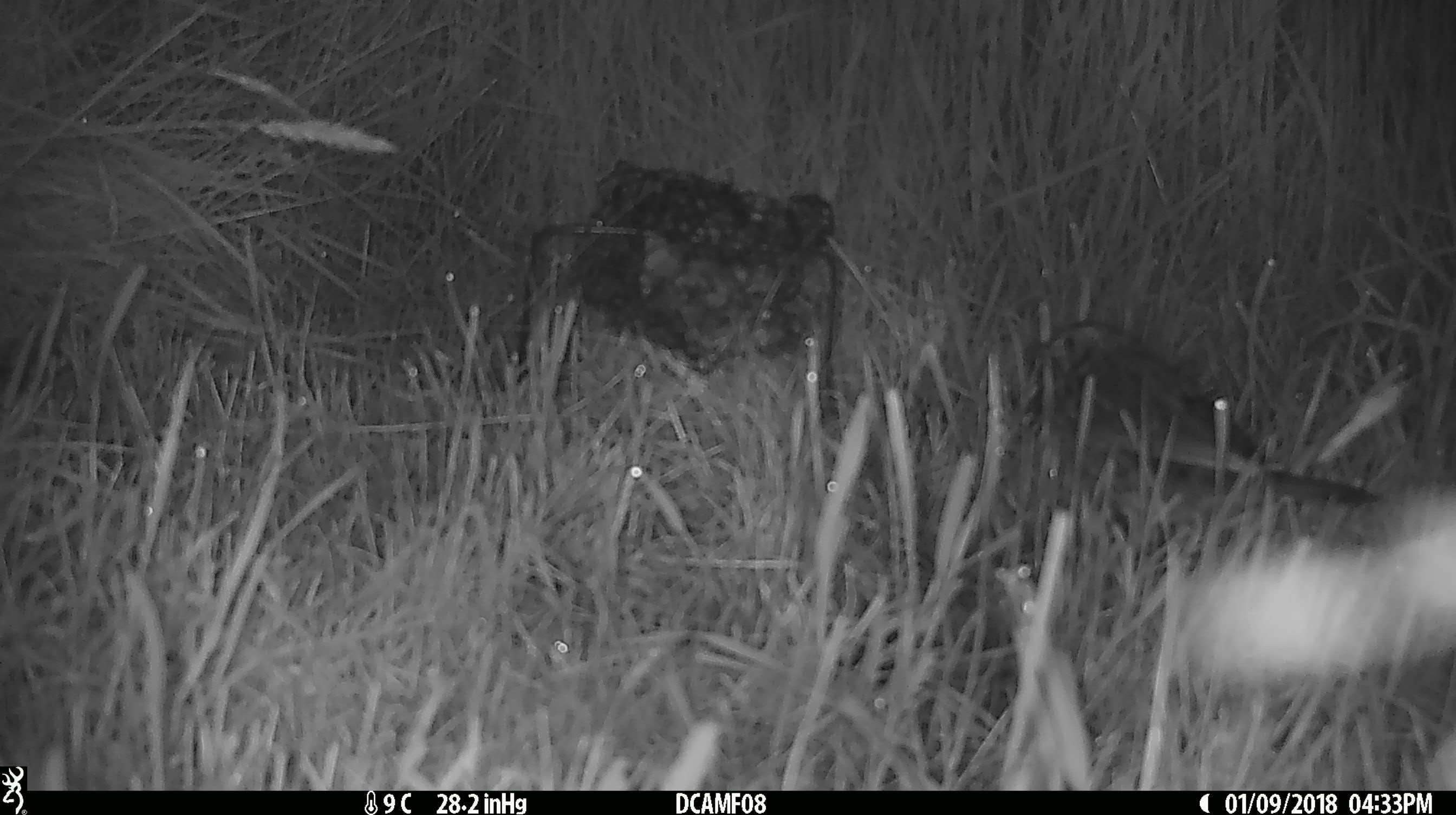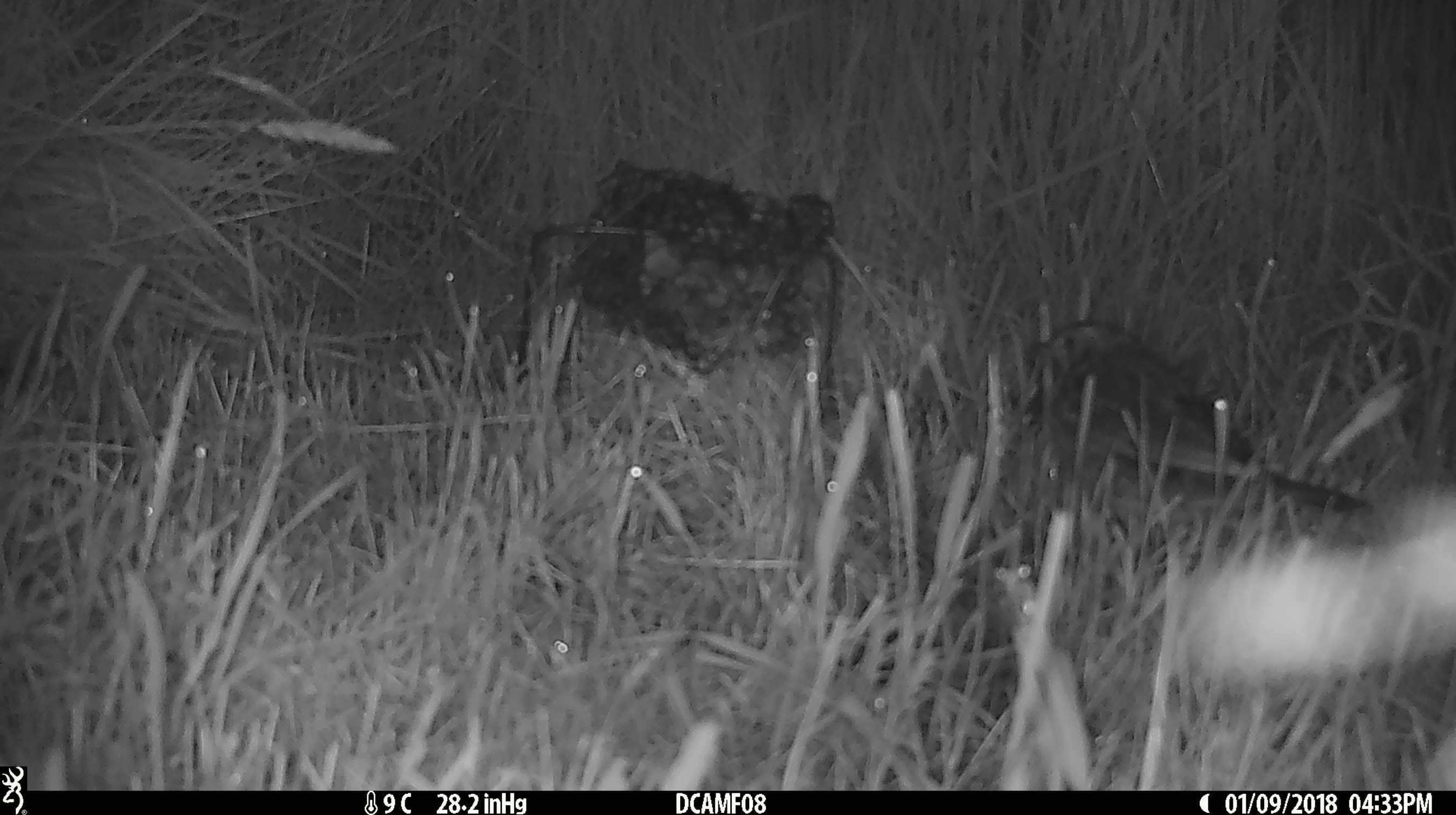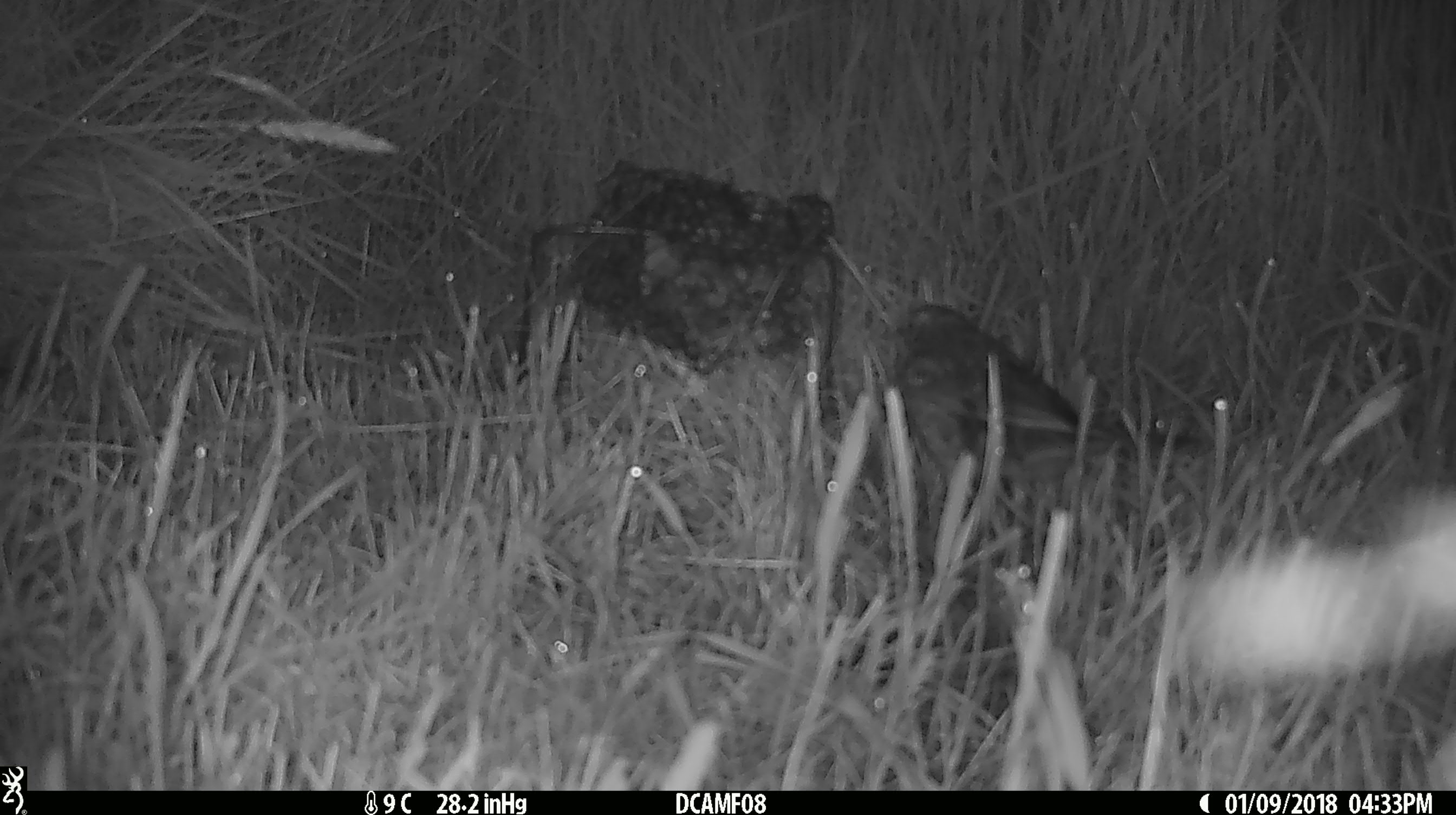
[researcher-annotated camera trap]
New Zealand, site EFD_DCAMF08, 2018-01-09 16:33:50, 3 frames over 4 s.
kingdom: Animalia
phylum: Chordata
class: Aves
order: Passeriformes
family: Turdidae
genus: Turdus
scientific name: Turdus philomelos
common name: song thrush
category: thrush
Thrush (song thrush) (Turdus philomelos).